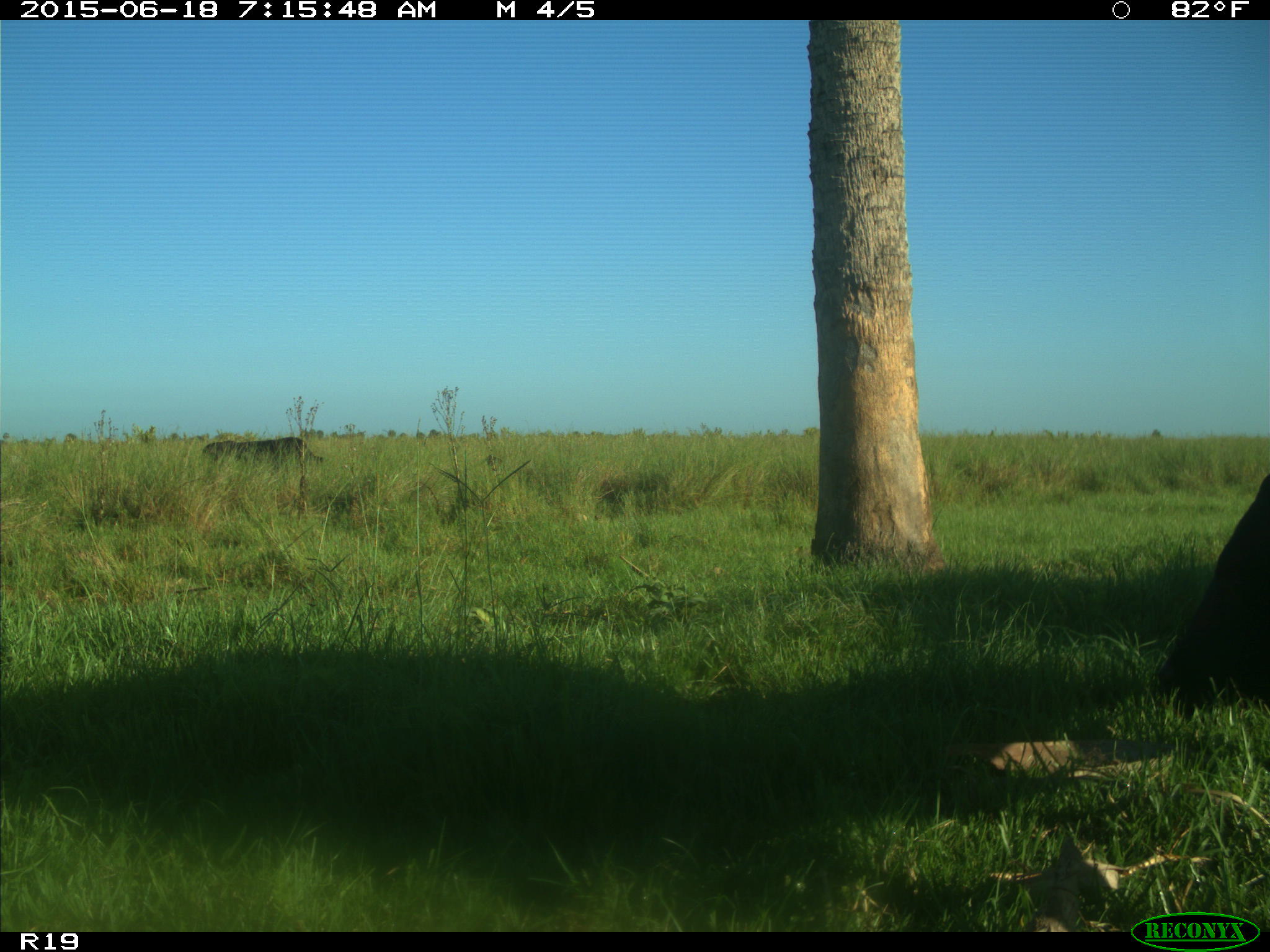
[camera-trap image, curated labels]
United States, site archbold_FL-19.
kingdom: Animalia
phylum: Chordata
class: Mammalia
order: Artiodactyla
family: Bovidae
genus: Bos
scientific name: Bos taurus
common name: domestic cow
Bos taurus (domestic cow).